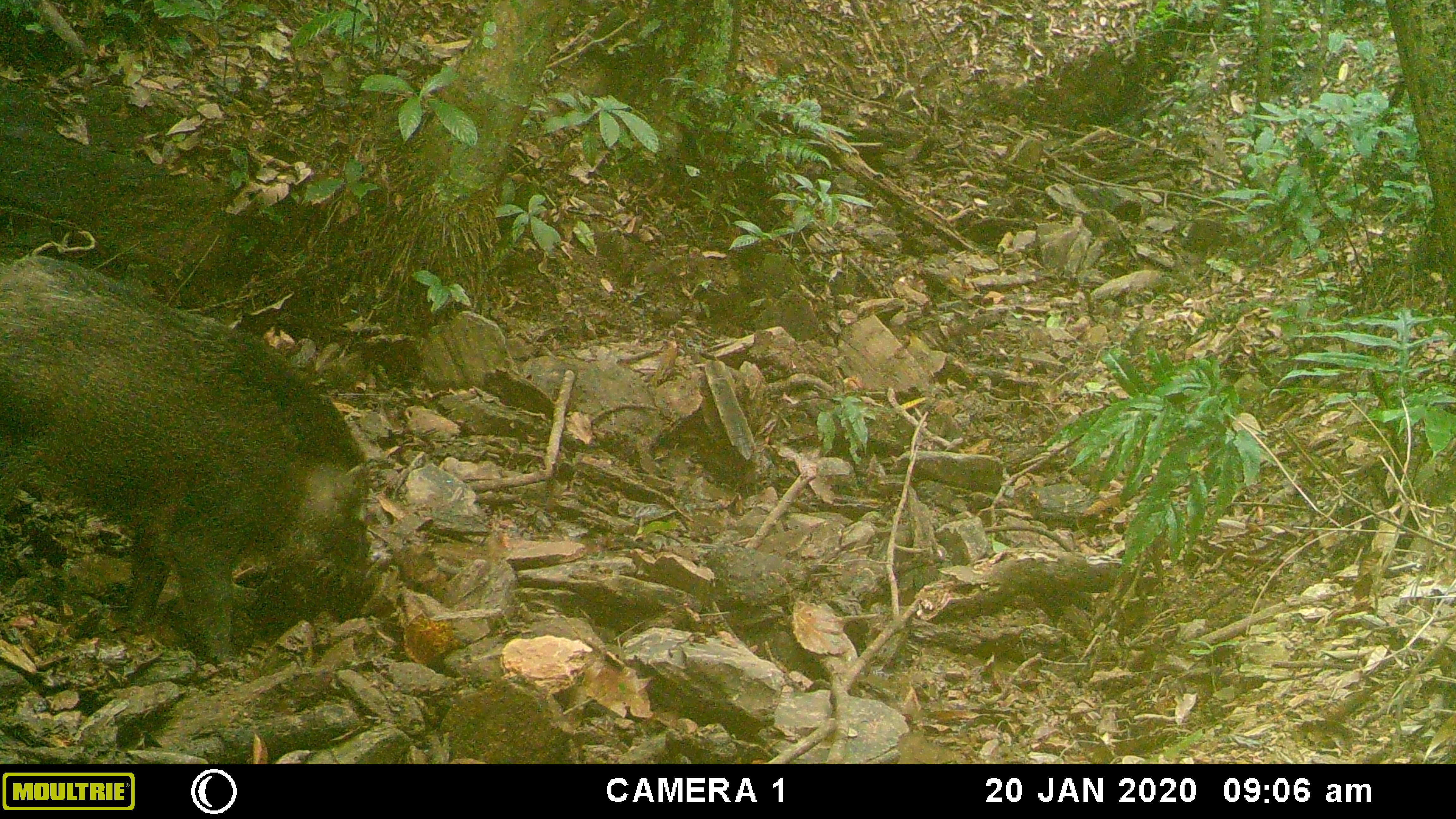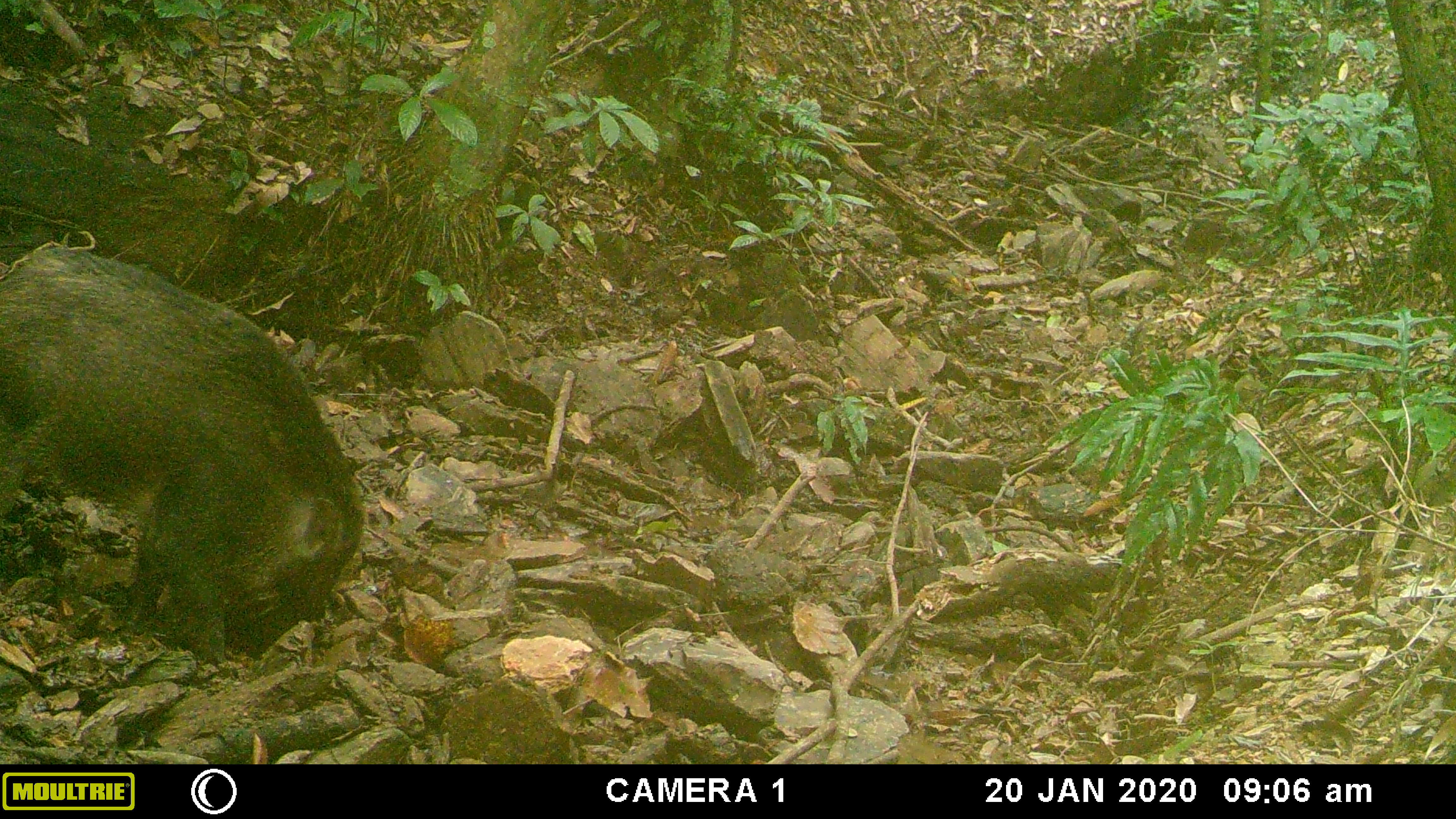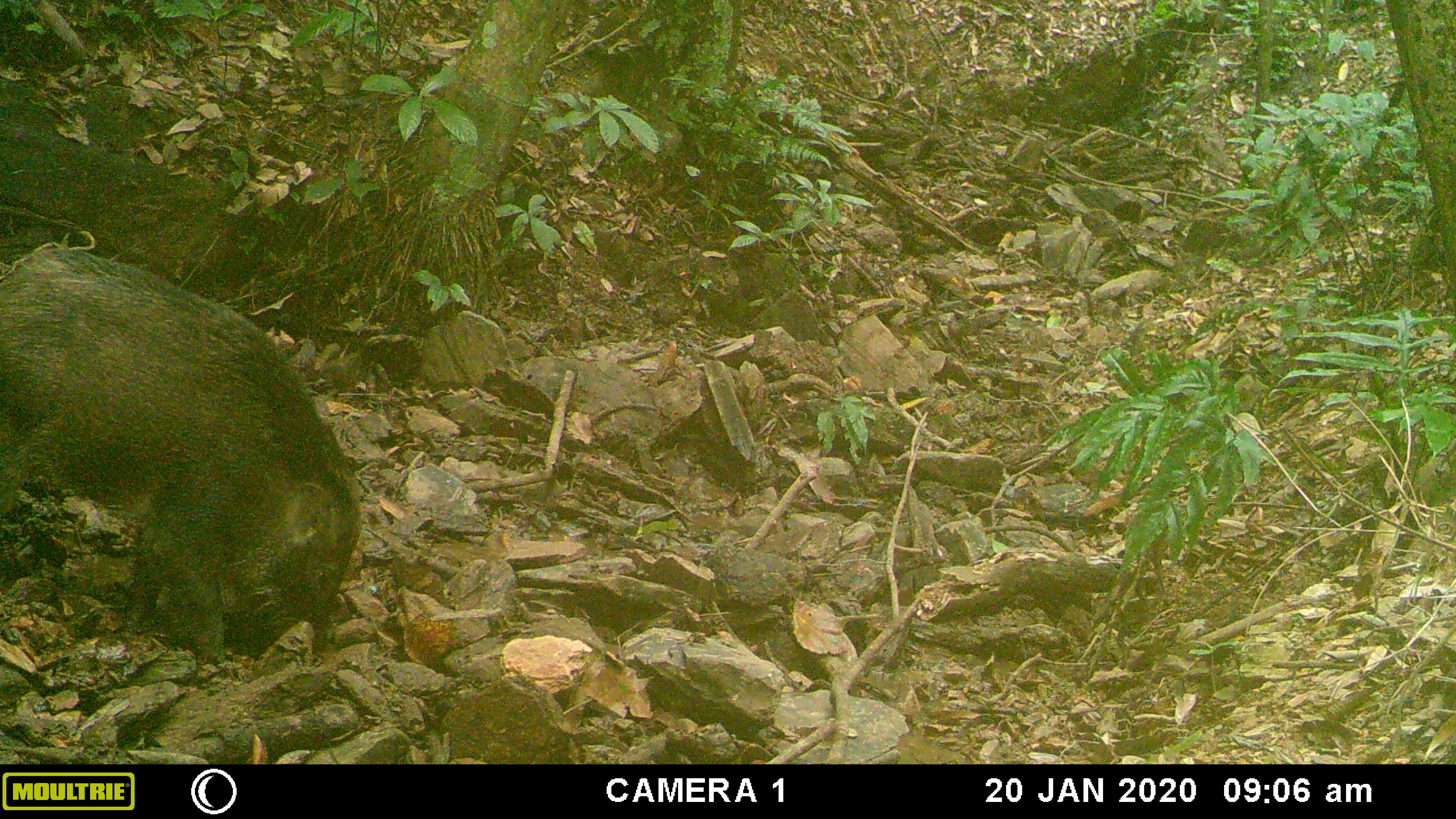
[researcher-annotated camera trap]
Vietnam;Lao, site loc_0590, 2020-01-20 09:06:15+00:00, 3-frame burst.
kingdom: Animalia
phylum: Chordata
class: Mammalia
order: Artiodactyla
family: Suidae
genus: Sus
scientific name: Sus scrofa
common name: eurasian wild pig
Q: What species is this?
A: Eurasian wild pig (Sus scrofa).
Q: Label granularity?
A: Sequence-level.